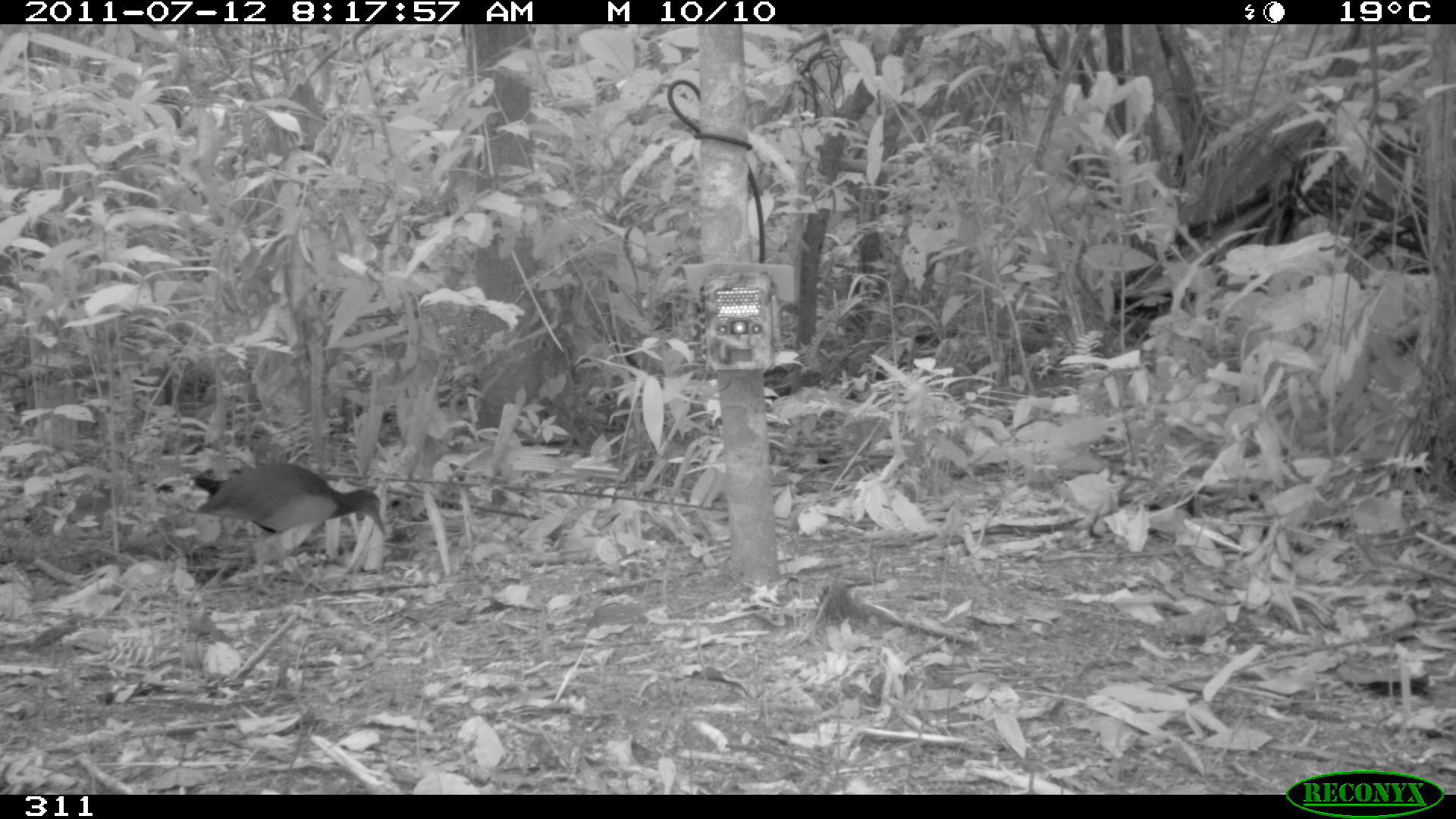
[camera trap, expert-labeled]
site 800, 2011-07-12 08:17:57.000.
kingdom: Animalia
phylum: Chordata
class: Aves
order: Gruiformes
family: Rallidae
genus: Aramides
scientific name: Aramides cajaneus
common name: gray-cowled wood-rail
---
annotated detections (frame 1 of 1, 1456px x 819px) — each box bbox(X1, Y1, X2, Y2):
aramides cajaneus: bbox(190, 462, 388, 594)